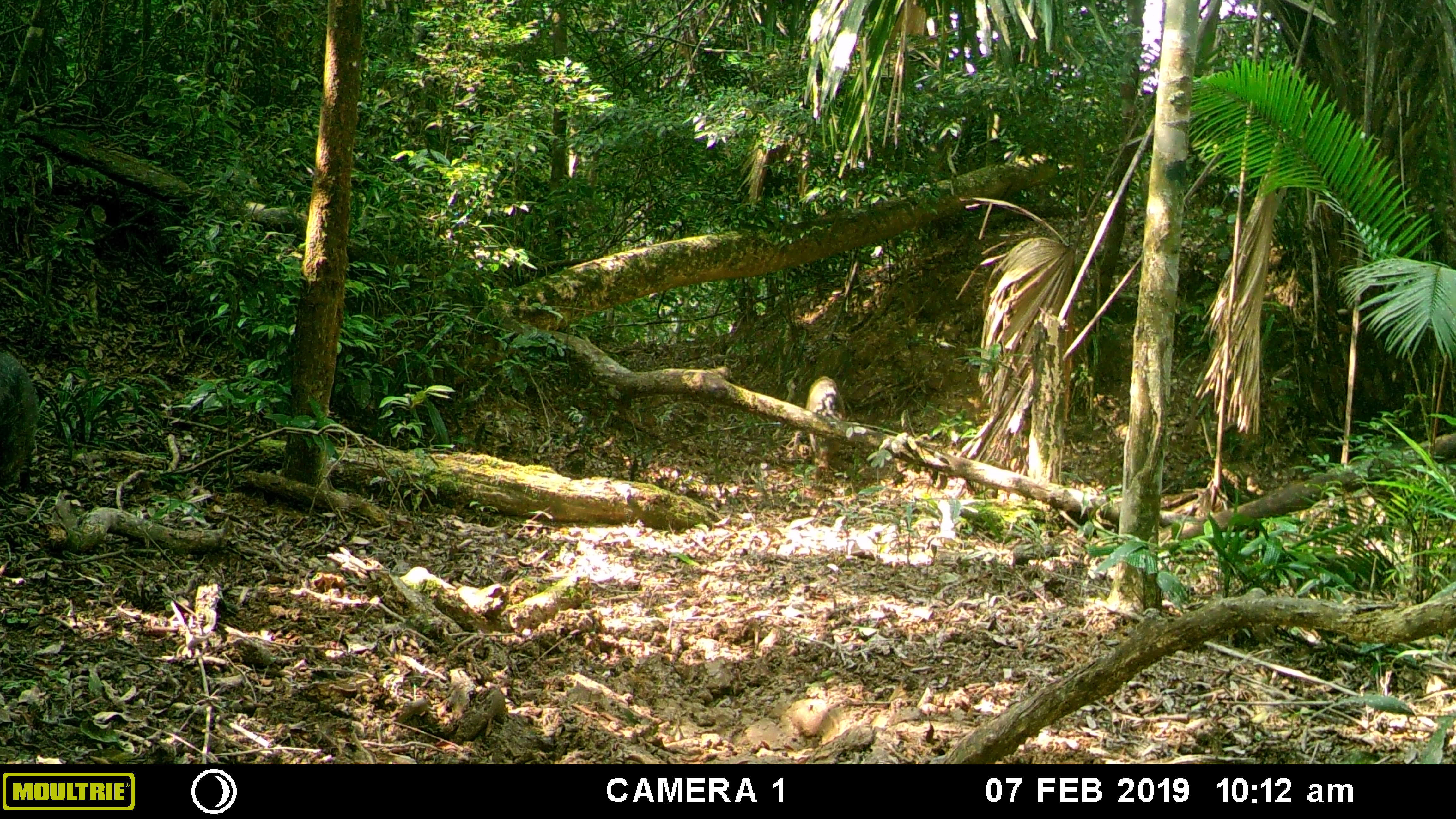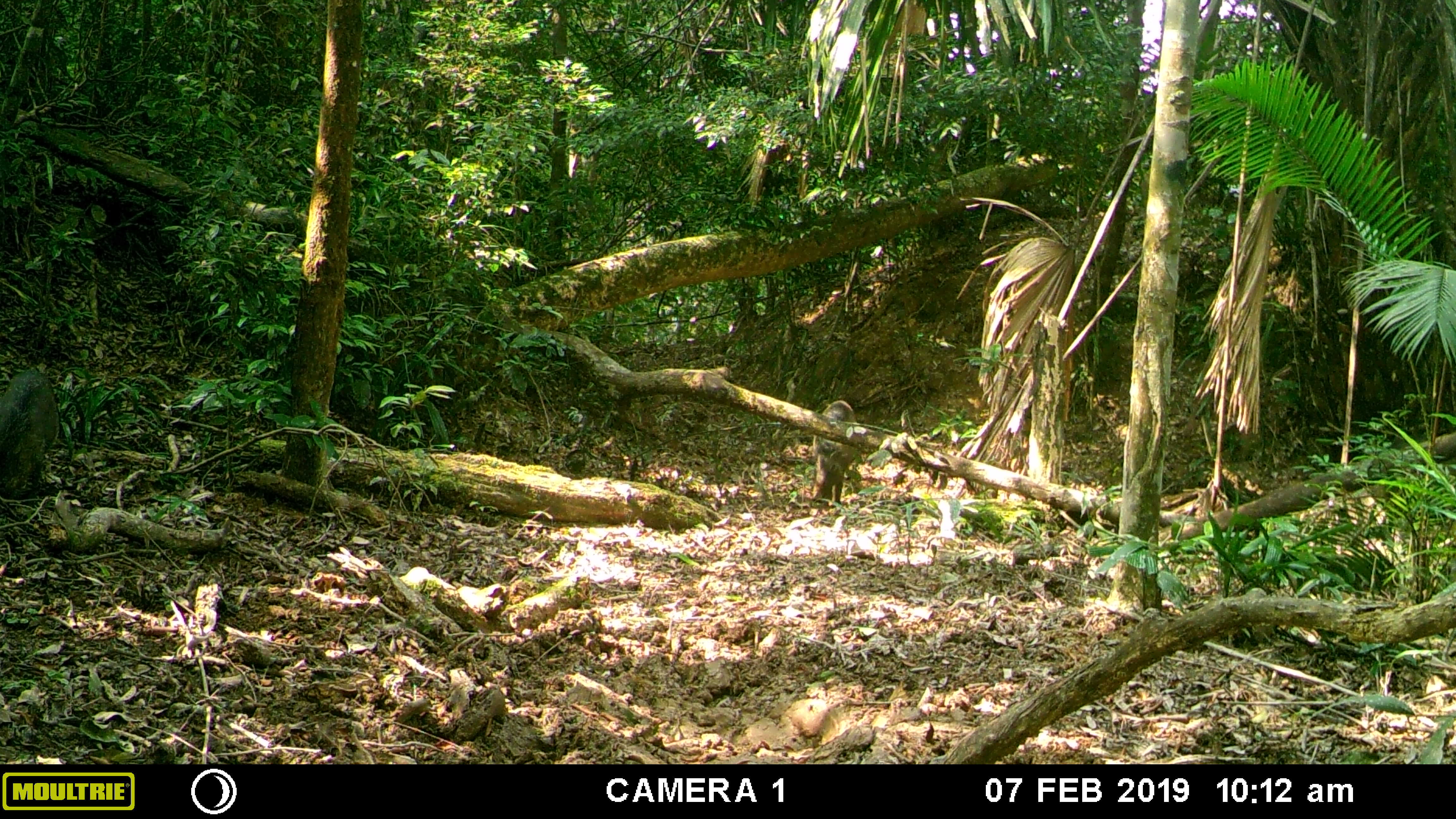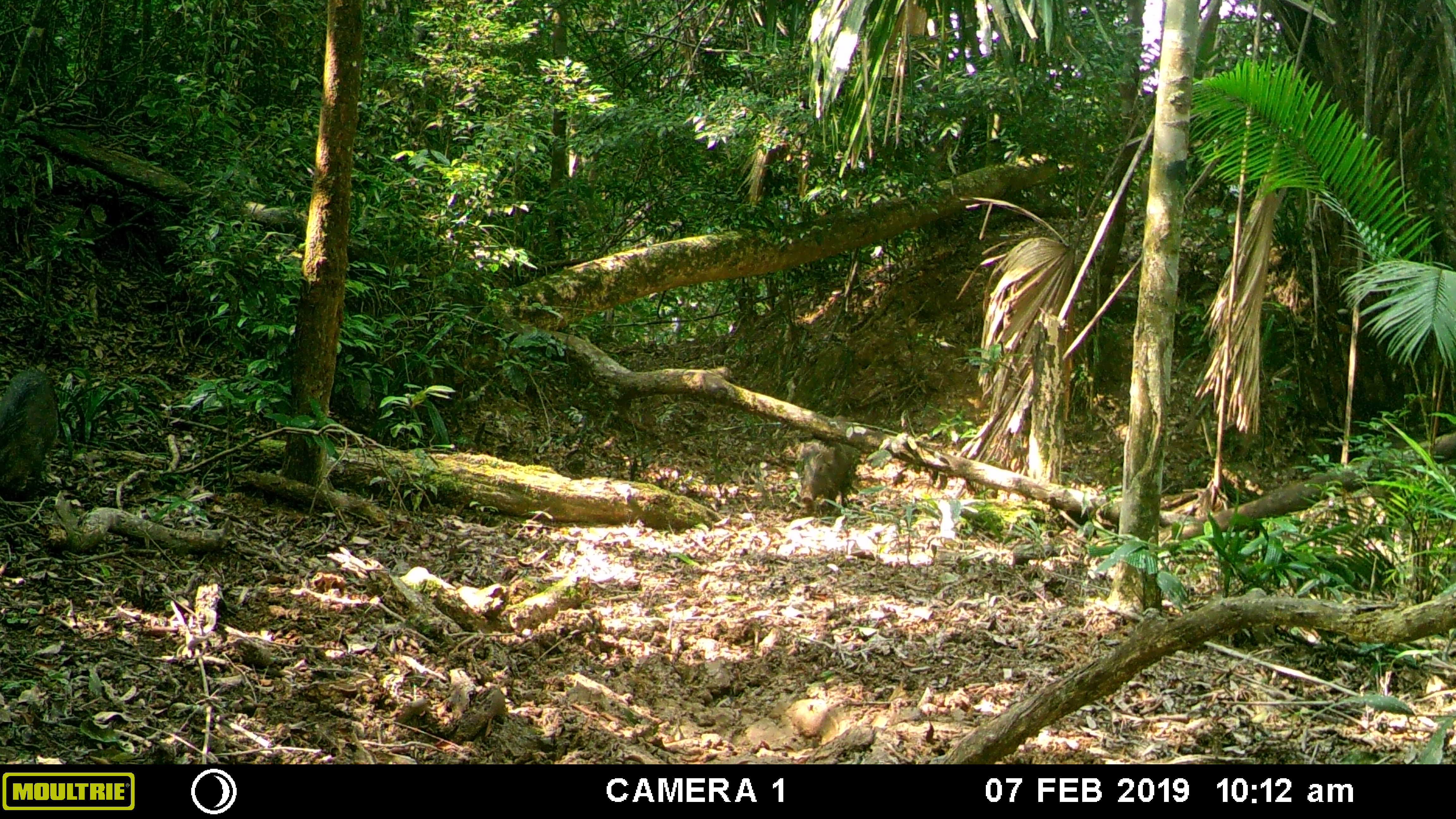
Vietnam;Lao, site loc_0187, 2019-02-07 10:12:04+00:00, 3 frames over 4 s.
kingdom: Animalia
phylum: Chordata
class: Mammalia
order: Artiodactyla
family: Suidae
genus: Sus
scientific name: Sus scrofa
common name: eurasian wild pig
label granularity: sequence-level